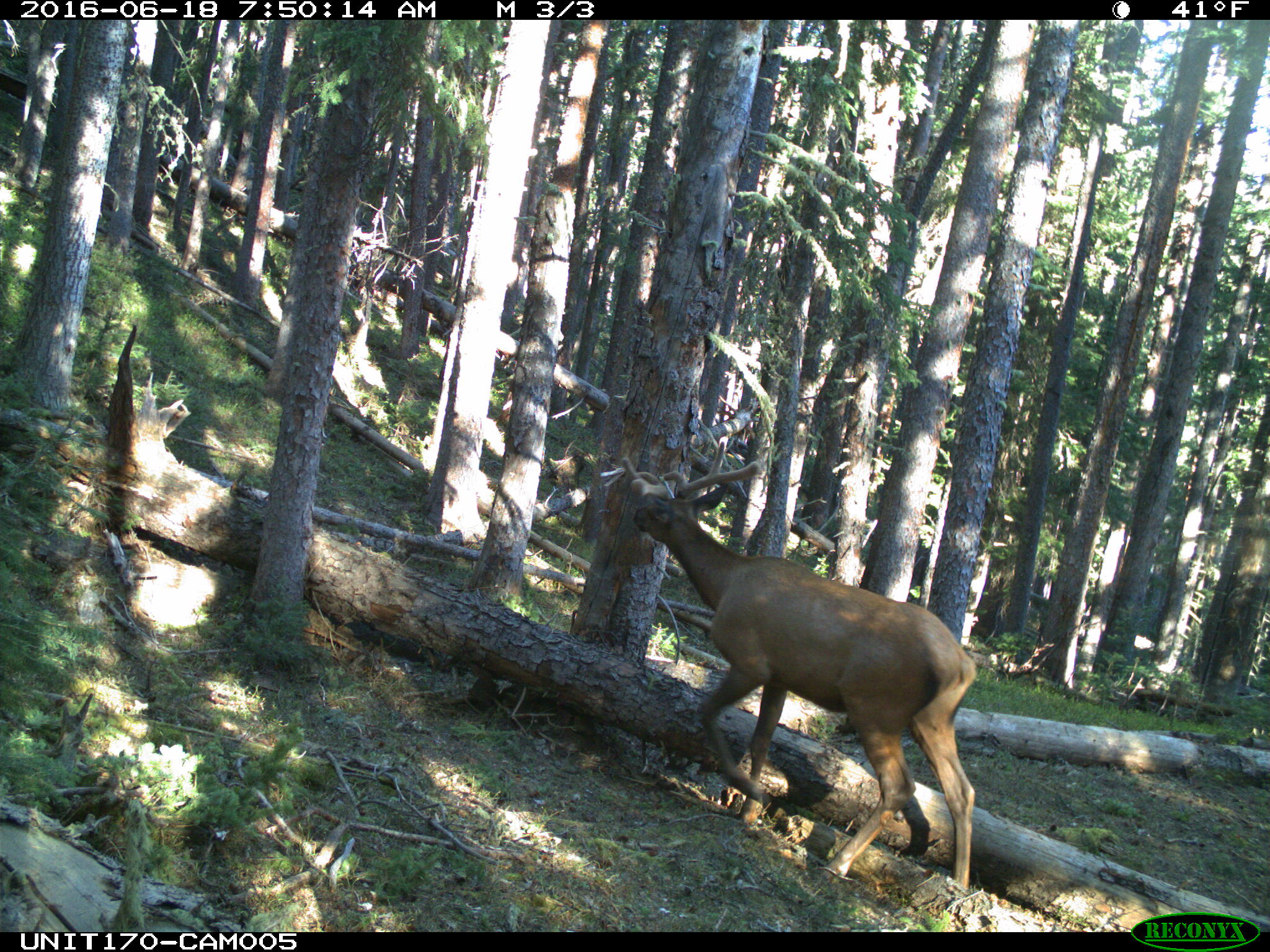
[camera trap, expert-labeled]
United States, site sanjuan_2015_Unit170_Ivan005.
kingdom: Animalia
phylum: Chordata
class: Mammalia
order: Artiodactyla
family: Cervidae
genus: Cervus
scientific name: Cervus elaphus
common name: red deer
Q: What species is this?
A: Cervus elaphus (red deer).